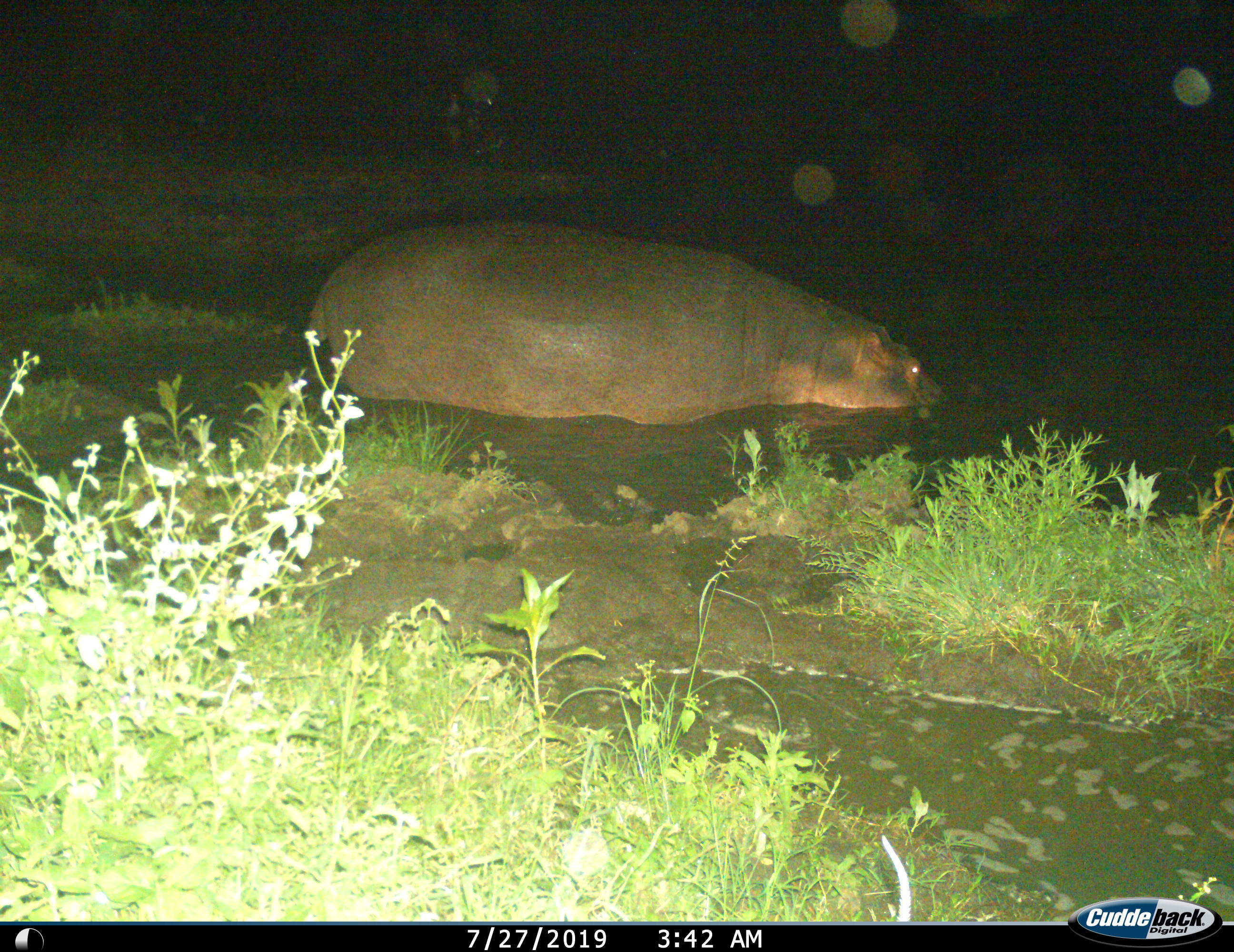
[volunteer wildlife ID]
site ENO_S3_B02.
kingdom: Animalia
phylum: Chordata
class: Mammalia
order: Artiodactyla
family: Hippopotamidae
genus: Hippopotamus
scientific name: Hippopotamus amphibius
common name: hippopotamus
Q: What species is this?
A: Hippopotamus (Hippopotamus amphibius).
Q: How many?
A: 1.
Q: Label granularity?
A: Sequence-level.